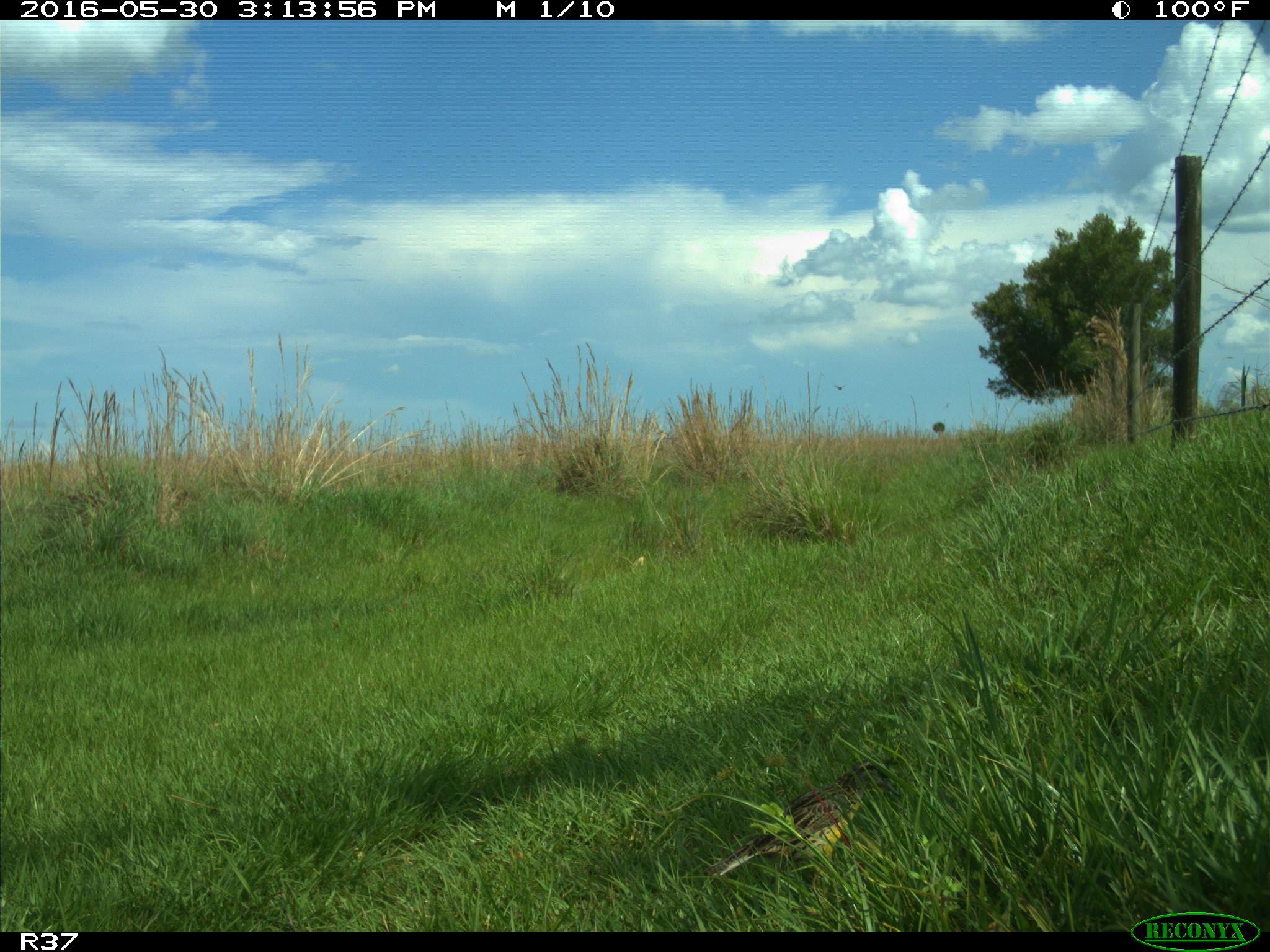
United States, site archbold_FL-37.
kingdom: Animalia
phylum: Chordata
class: Aves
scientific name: Aves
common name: birds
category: unidentified bird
Unidentified bird (birds) (Aves).